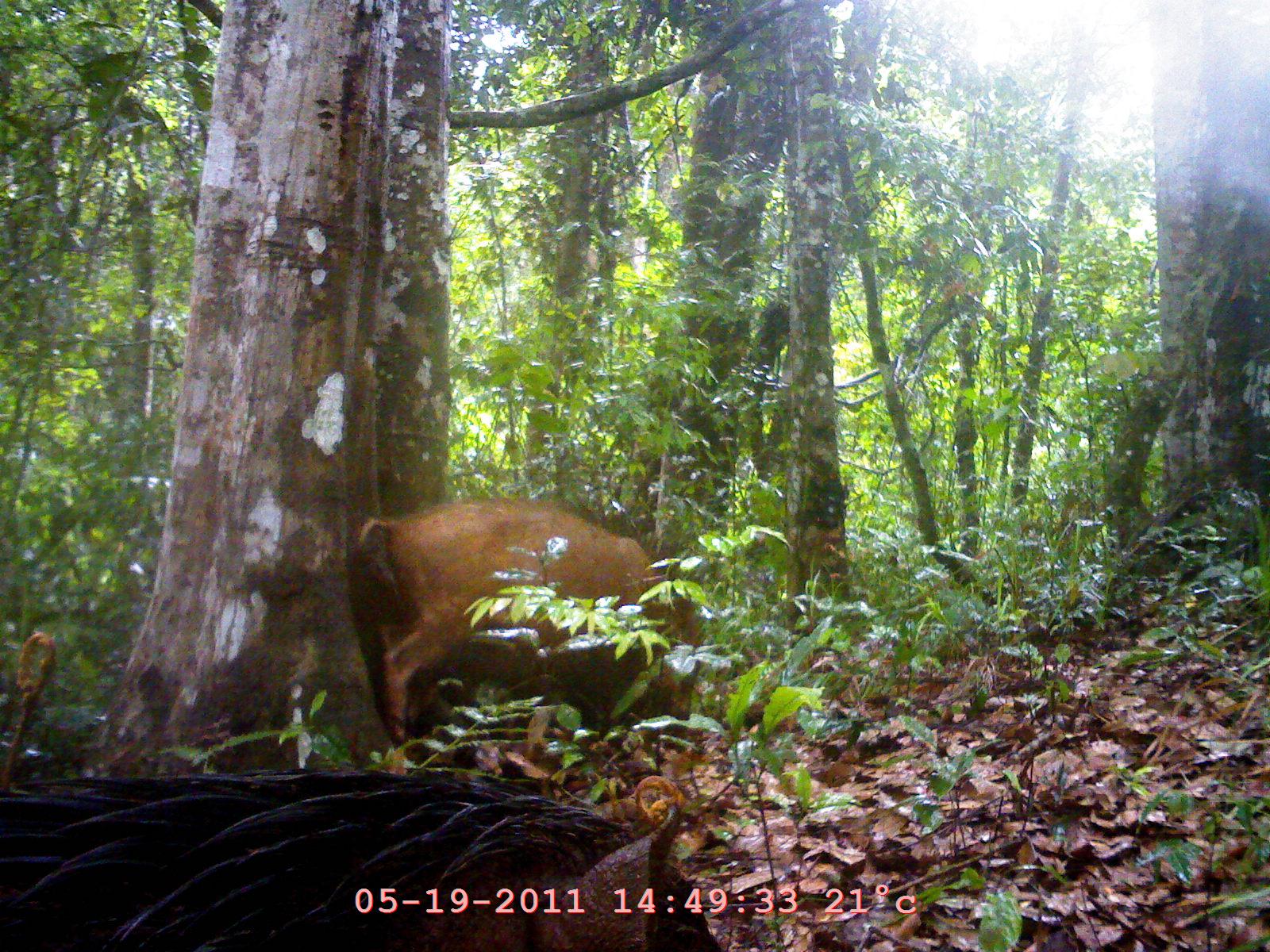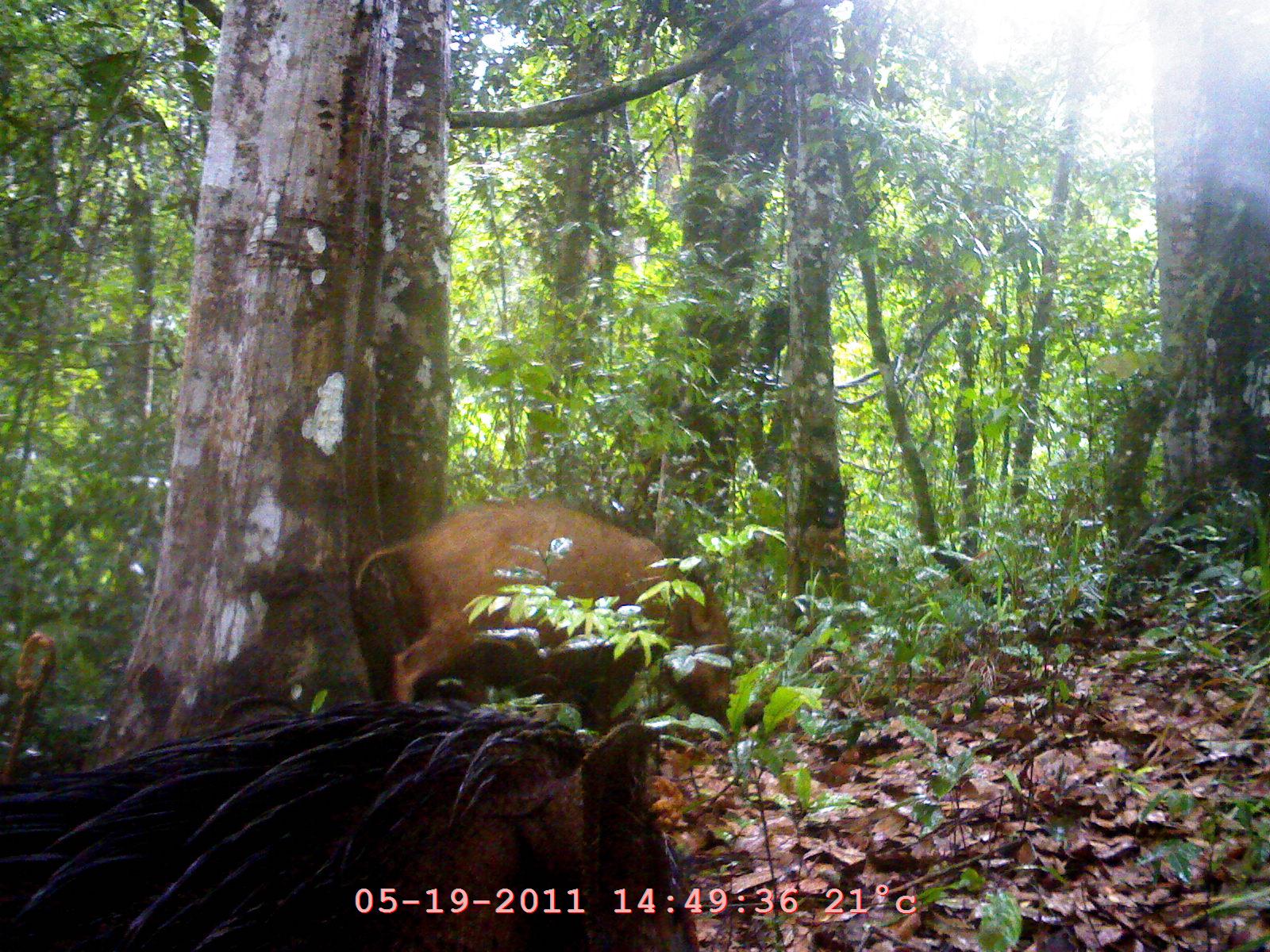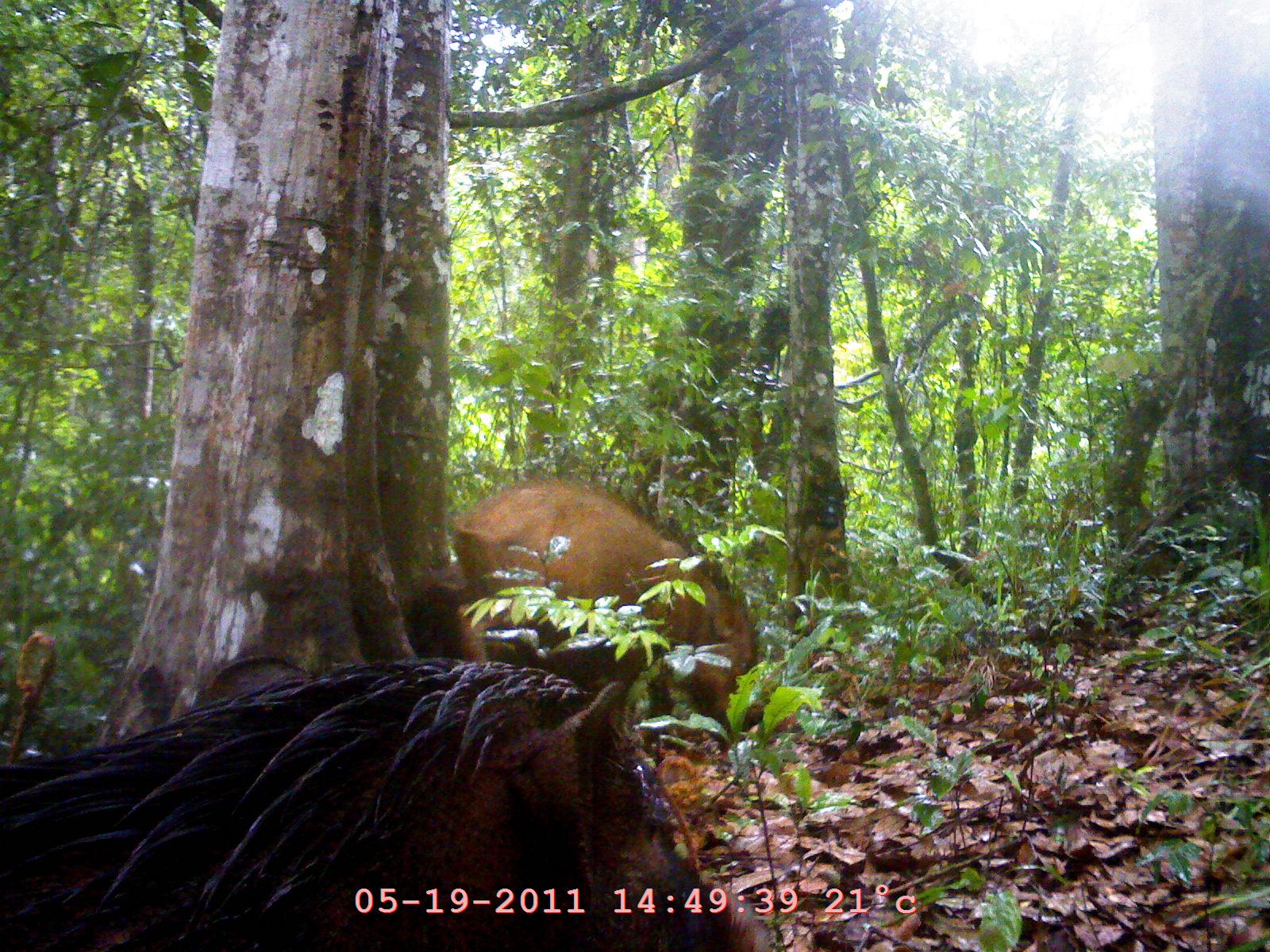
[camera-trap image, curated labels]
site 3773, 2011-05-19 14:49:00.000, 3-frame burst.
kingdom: Animalia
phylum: Chordata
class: Mammalia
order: Artiodactyla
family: Suidae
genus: Sus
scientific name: Sus scrofa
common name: wild boar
Sus scrofa (wild boar), count 2.